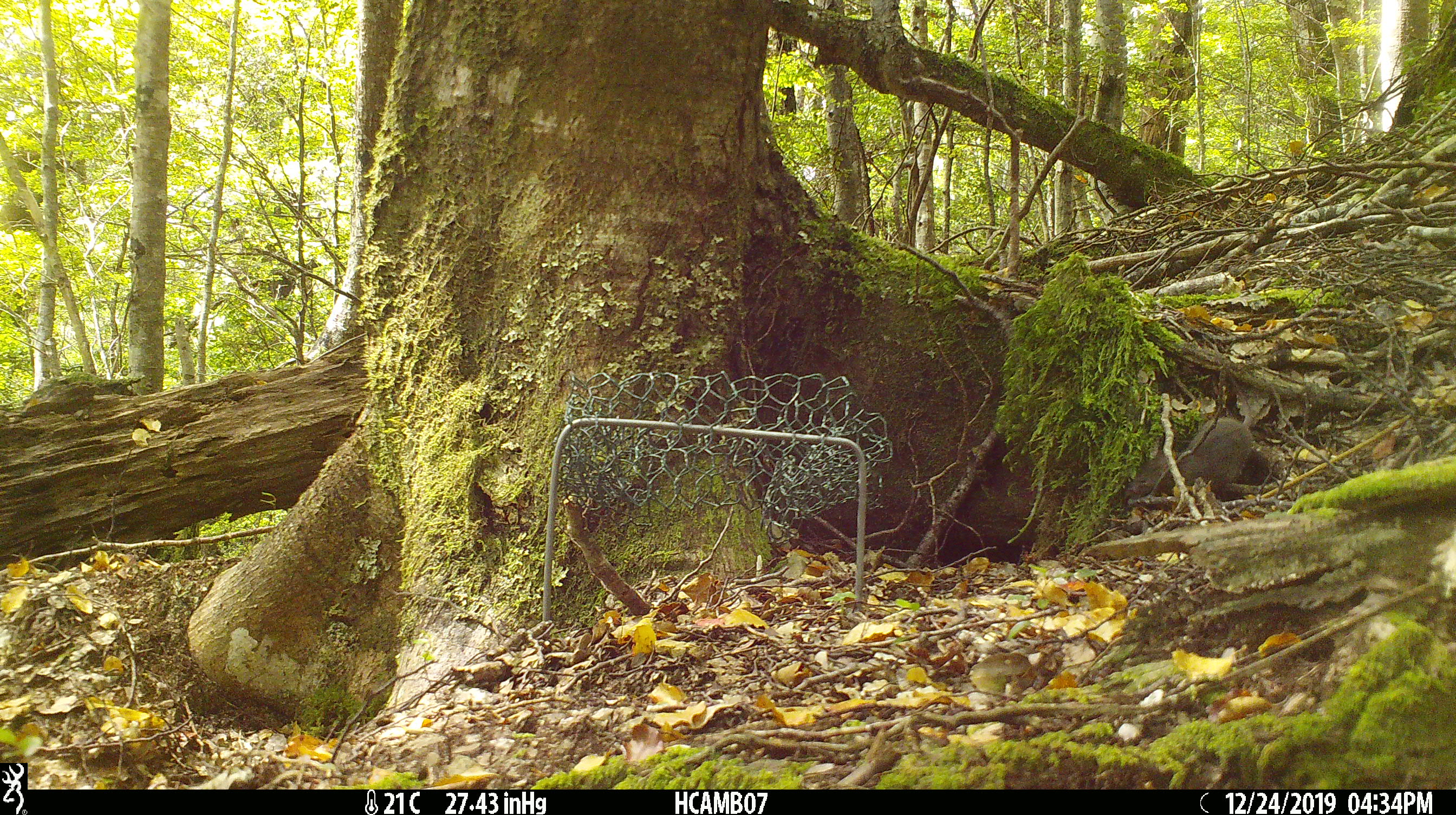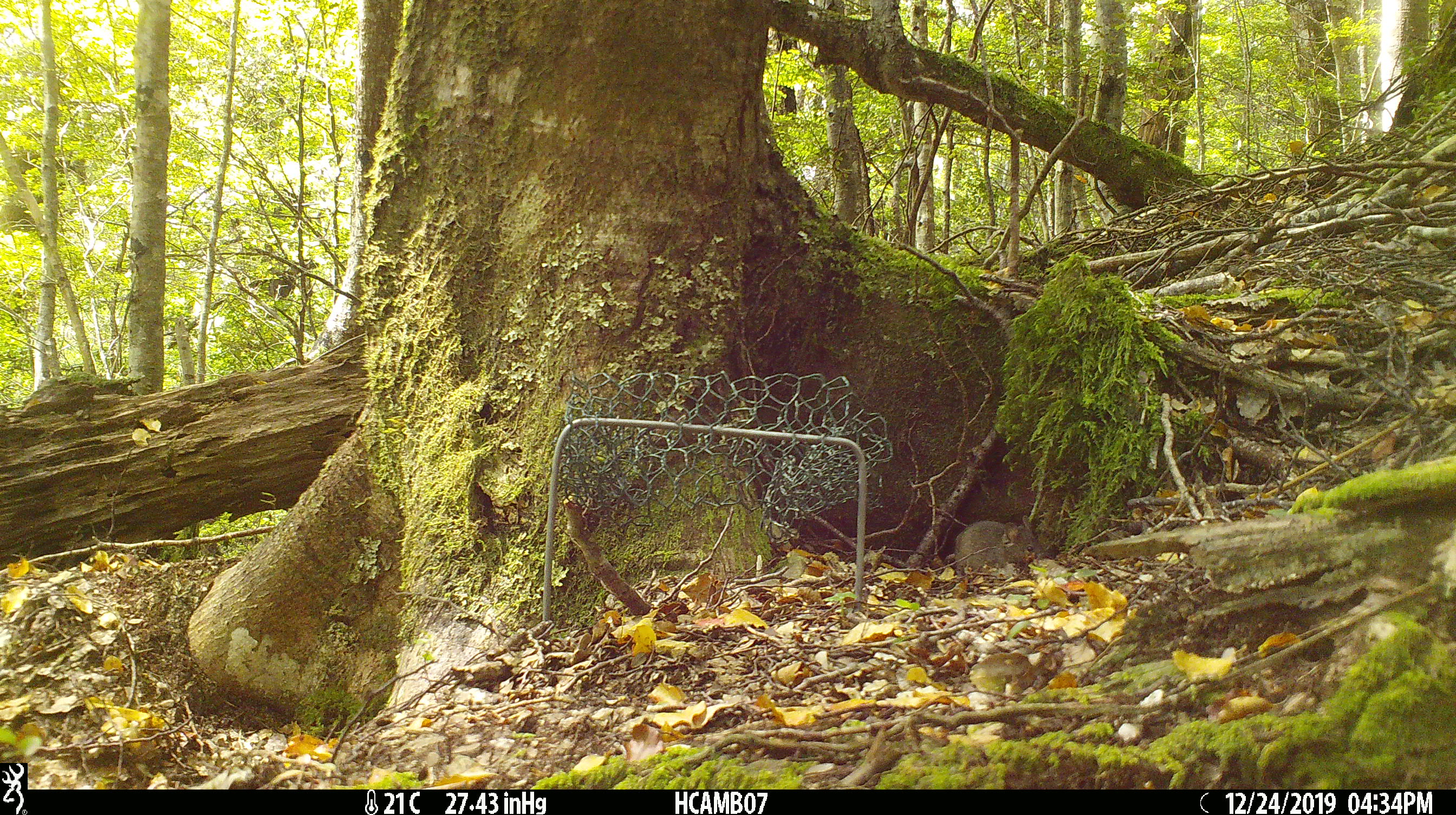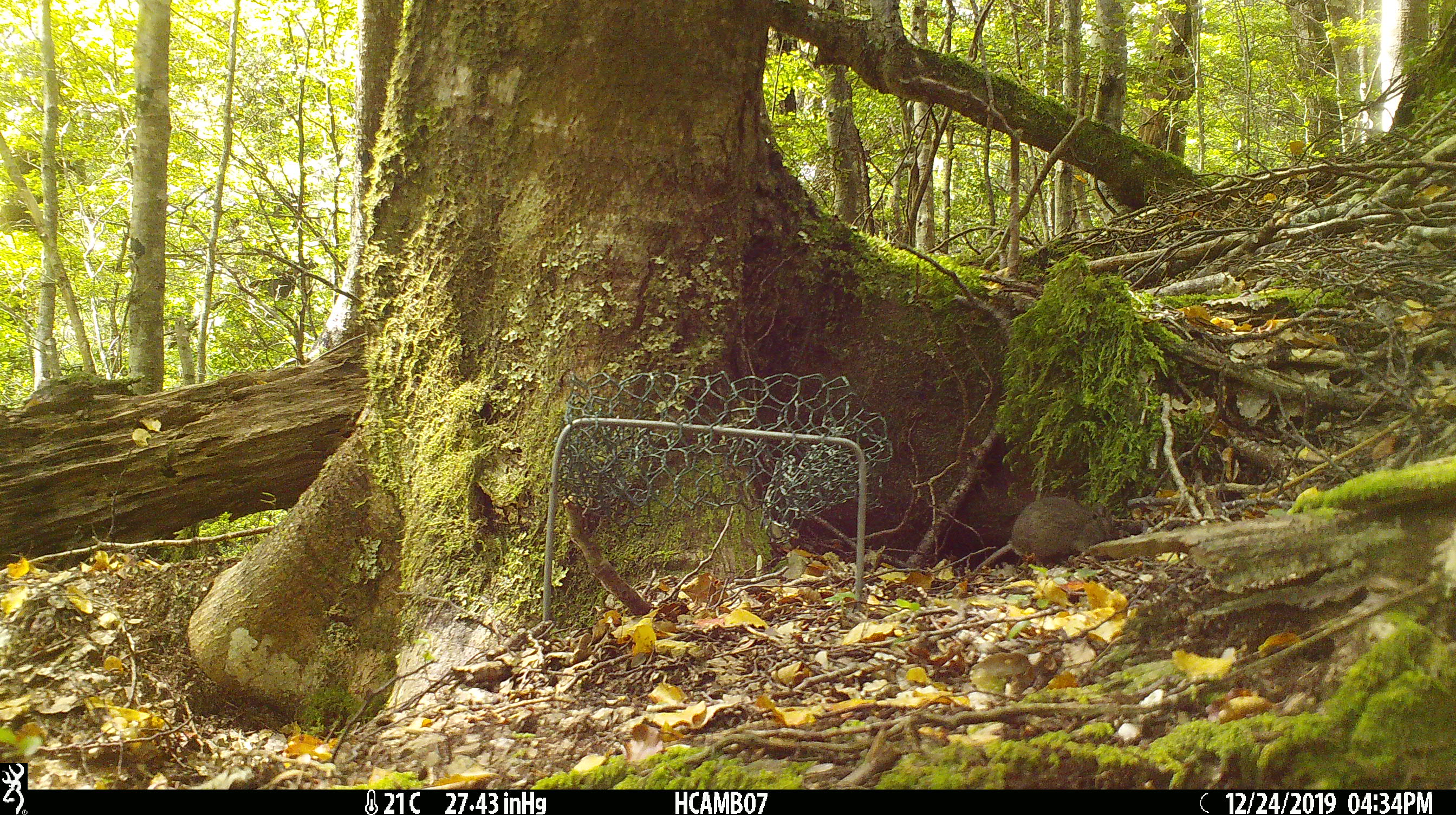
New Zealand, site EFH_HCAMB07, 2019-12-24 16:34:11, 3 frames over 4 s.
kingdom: Animalia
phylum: Chordata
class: Mammalia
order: Rodentia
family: Muridae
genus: Mus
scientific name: Mus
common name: mouse